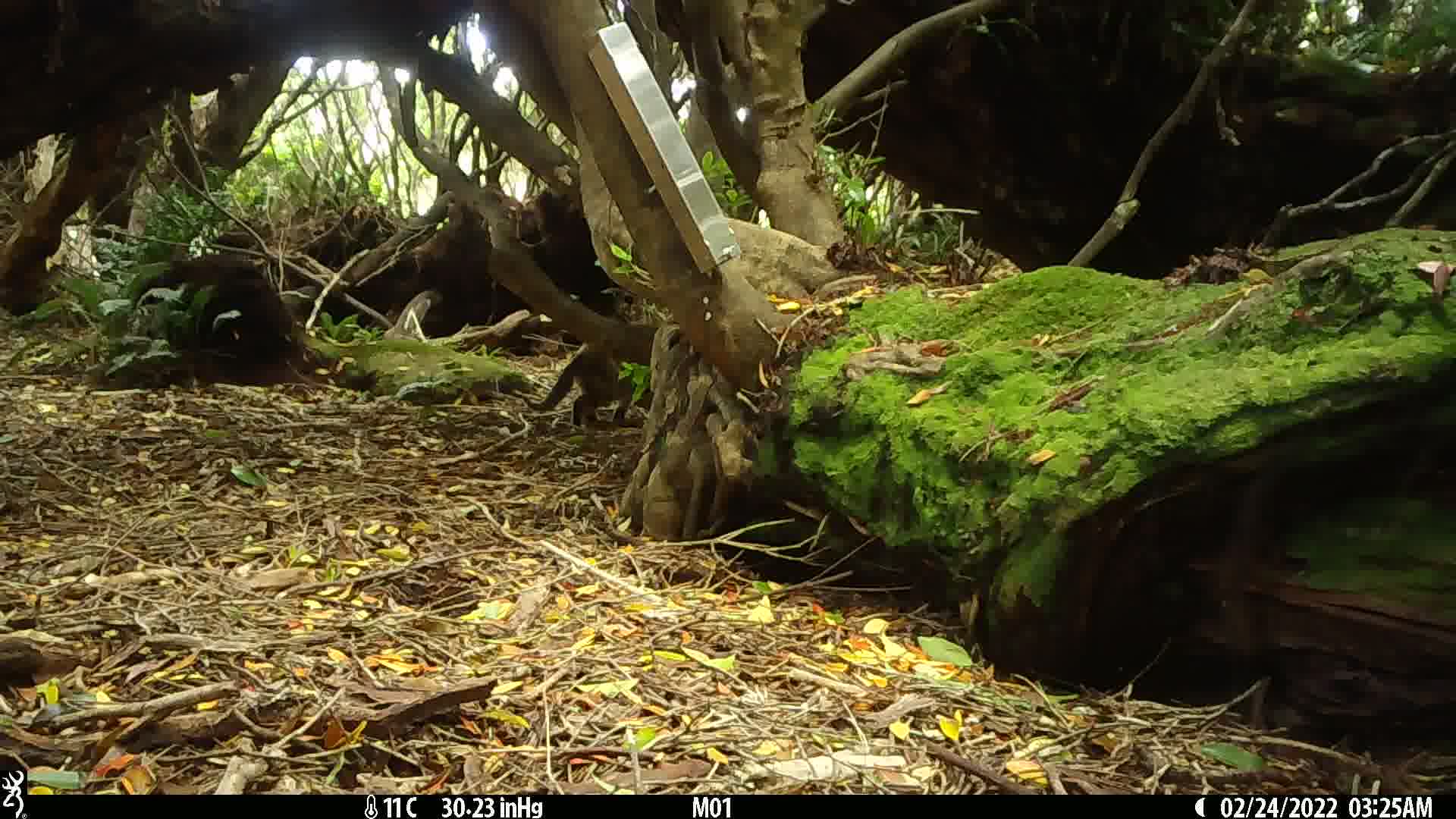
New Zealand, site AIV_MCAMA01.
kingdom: Animalia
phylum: Chordata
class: Mammalia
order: Carnivora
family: Felidae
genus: Felis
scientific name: Felis catus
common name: domestic cat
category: cat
Cat (domestic cat) (Felis catus).